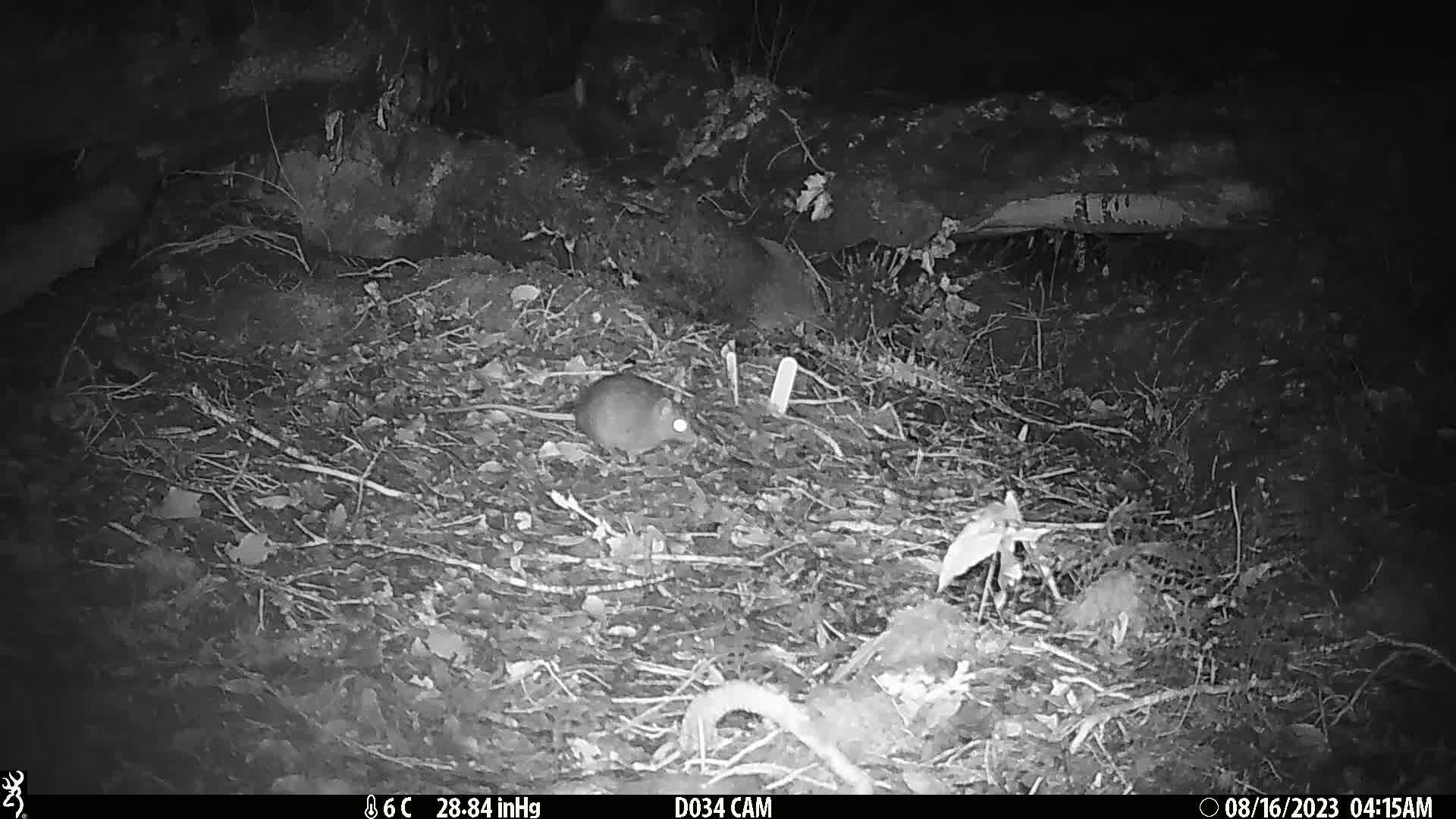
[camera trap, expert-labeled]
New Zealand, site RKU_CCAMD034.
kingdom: Animalia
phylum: Chordata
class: Mammalia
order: Rodentia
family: Muridae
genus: Rattus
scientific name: Rattus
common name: rat